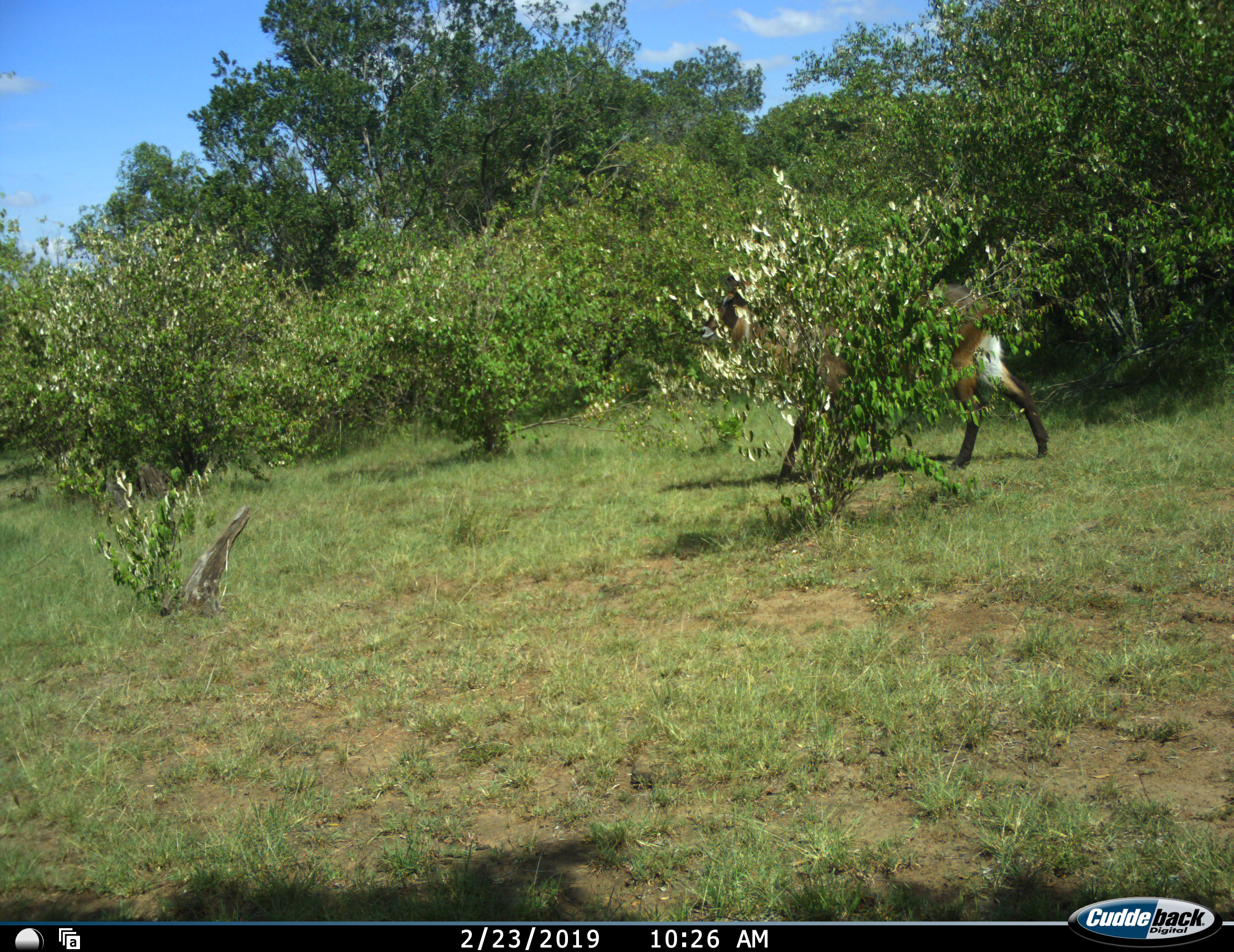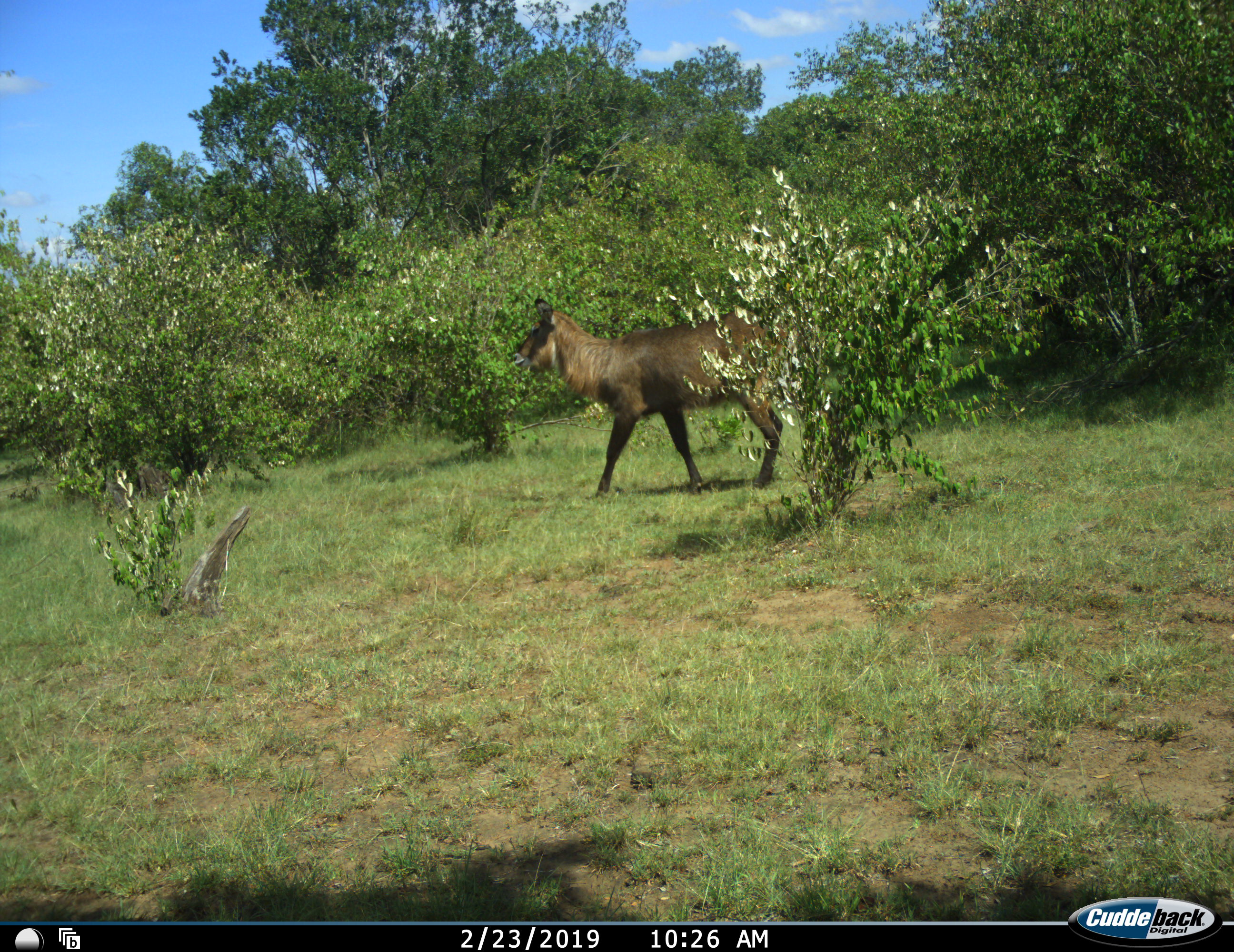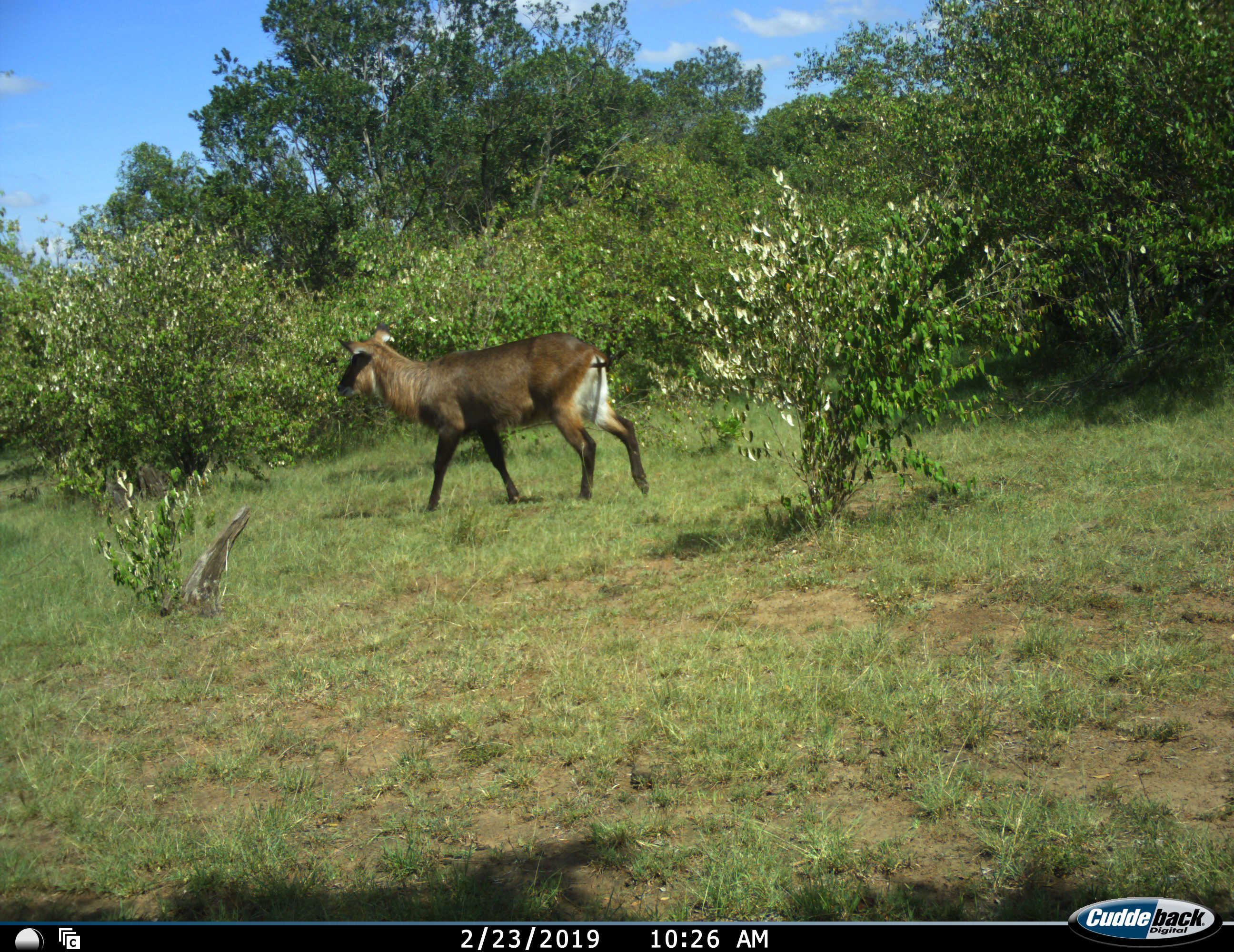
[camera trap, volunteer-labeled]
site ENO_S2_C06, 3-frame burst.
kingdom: Animalia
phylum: Chordata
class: Mammalia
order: Artiodactyla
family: Bovidae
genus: Kobus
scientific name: Kobus ellipsiprymnus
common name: waterbuck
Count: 1.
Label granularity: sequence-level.